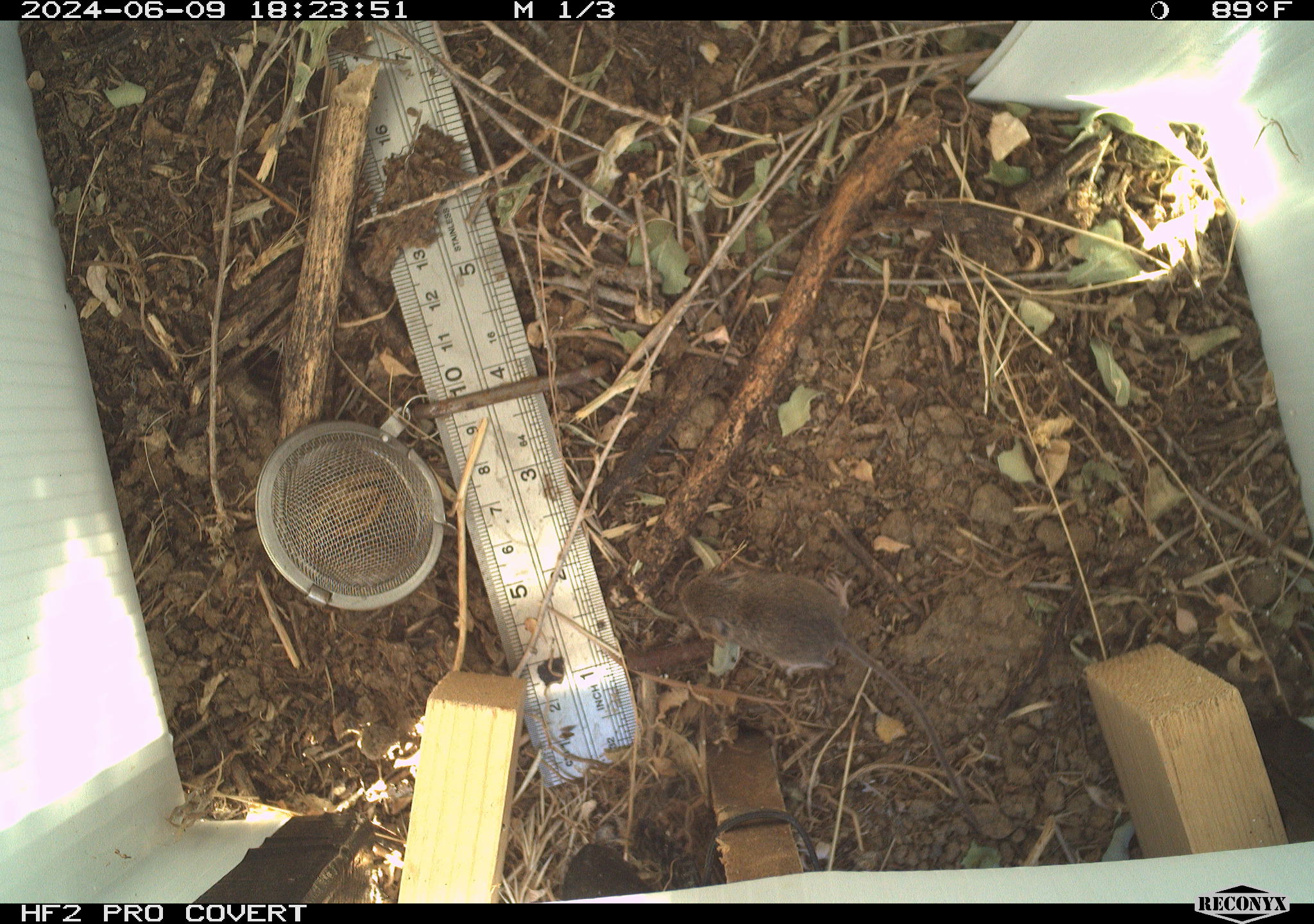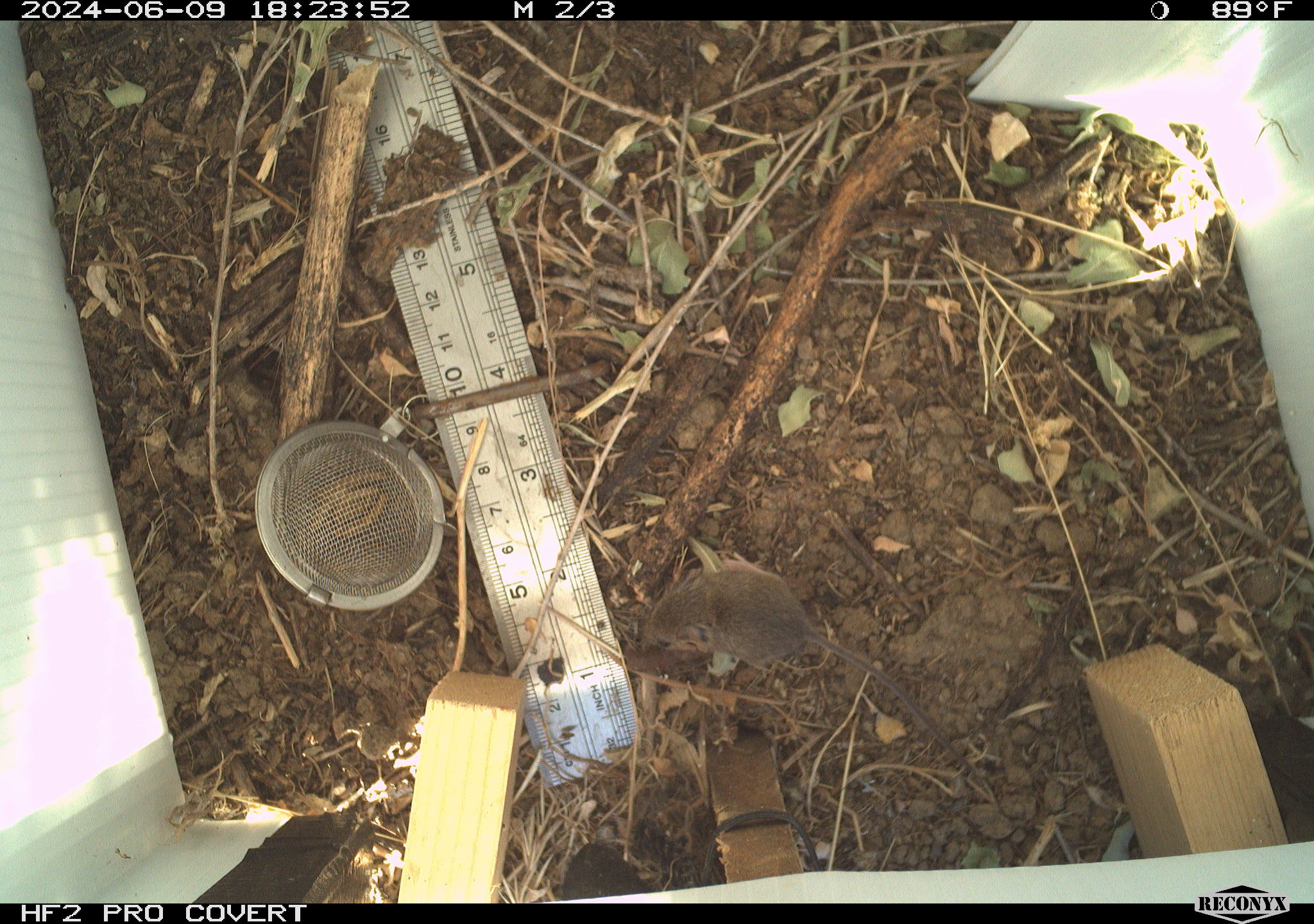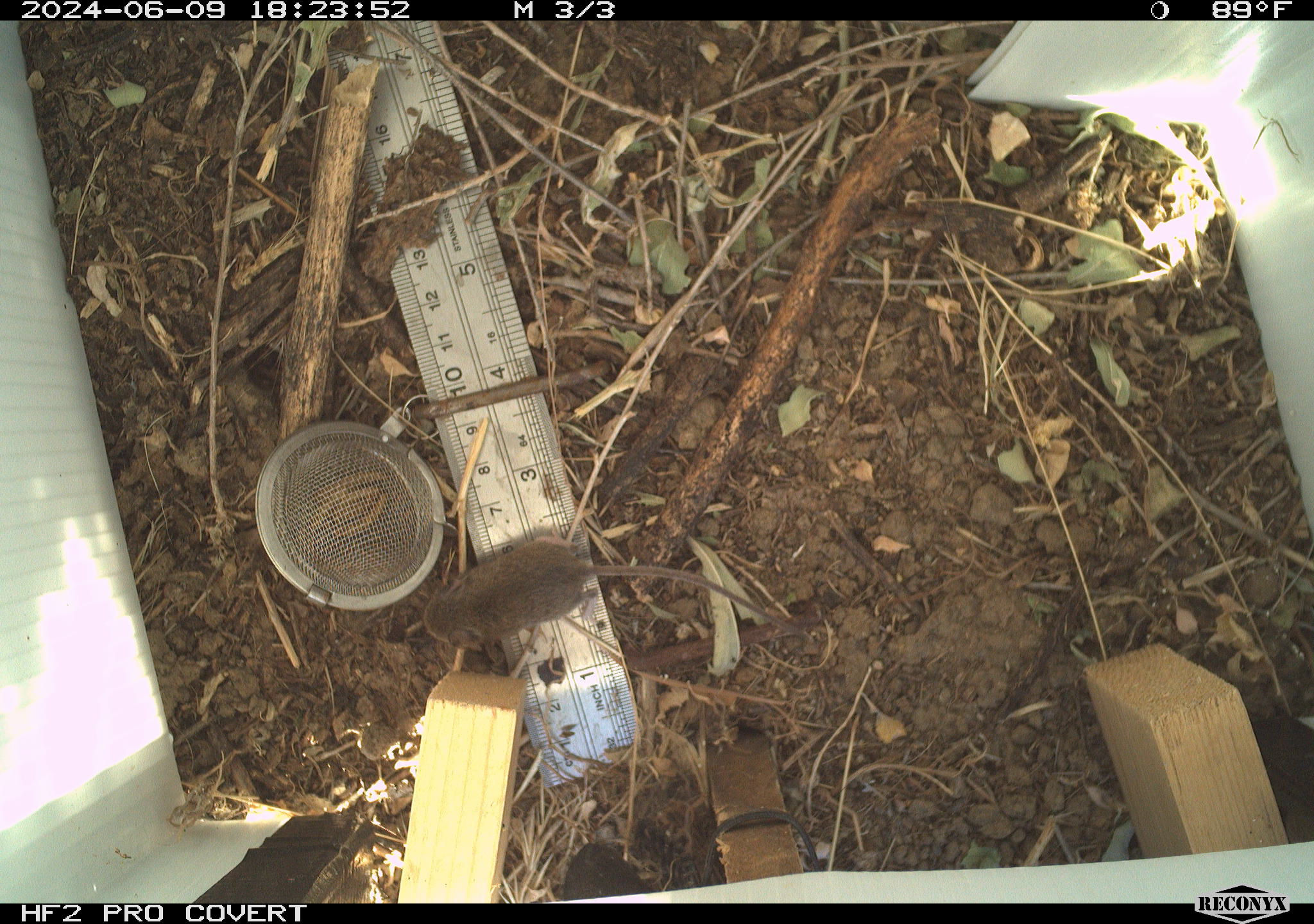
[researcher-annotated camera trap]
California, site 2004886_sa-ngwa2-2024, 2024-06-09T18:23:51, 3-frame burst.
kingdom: Animalia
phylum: Chordata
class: Mammalia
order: Rodentia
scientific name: Rodentia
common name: mouse species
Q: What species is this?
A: Mouse species (Rodentia).